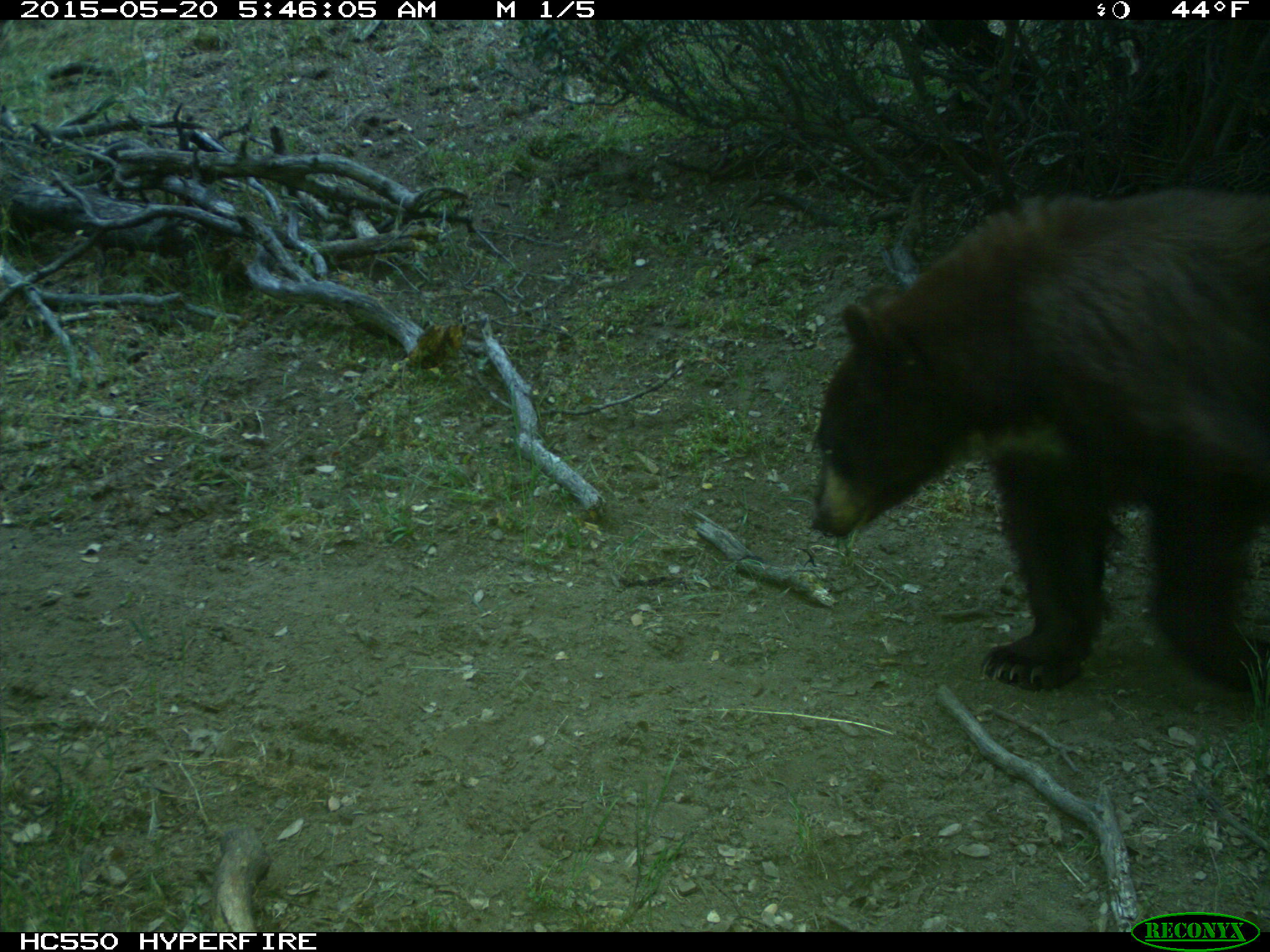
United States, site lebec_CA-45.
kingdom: Animalia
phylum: Chordata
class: Mammalia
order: Carnivora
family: Ursidae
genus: Ursus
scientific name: Ursus americanus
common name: american black bear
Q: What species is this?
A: Ursus americanus (american black bear).